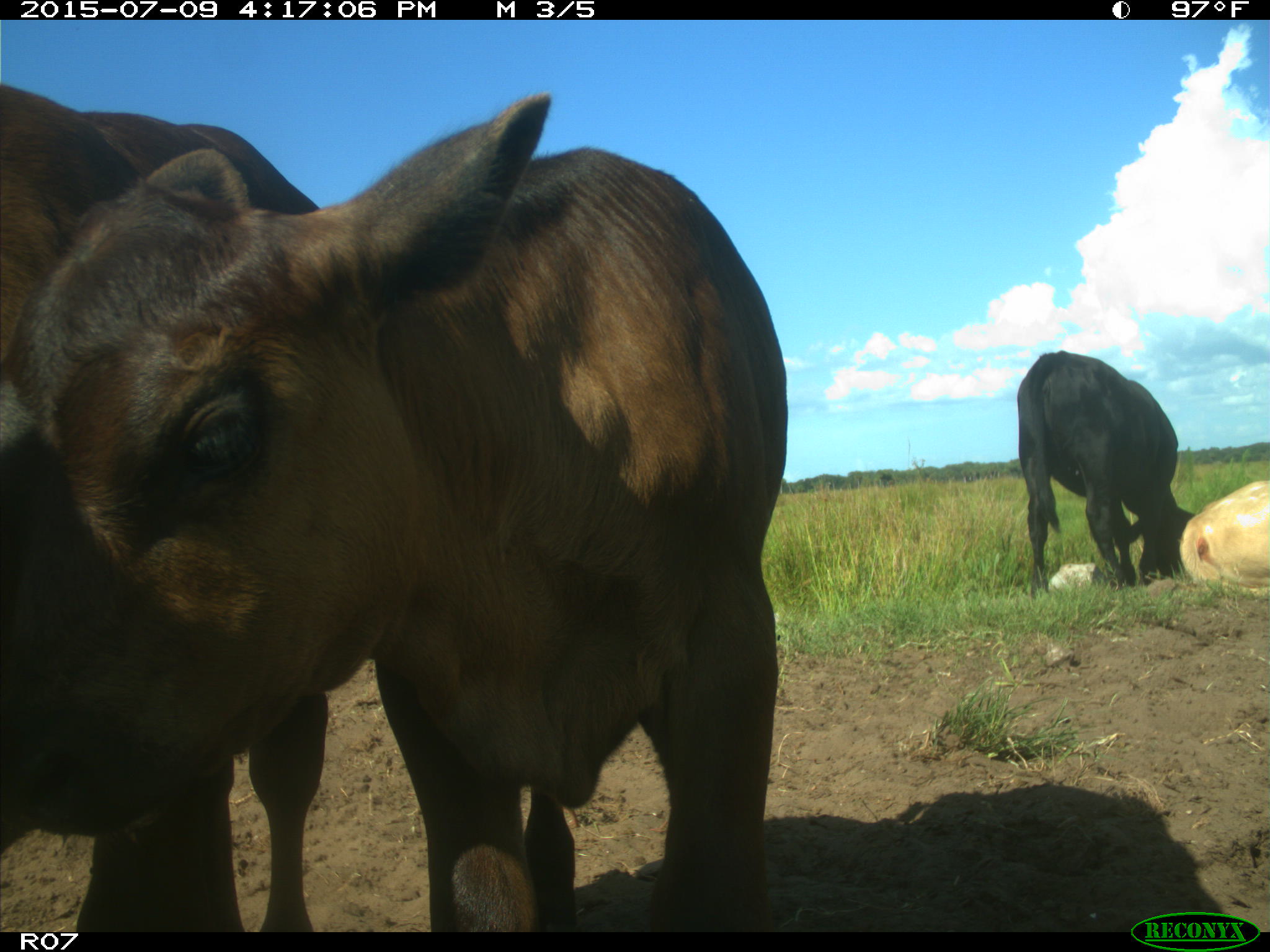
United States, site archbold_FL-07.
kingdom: Animalia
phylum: Chordata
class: Mammalia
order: Artiodactyla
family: Bovidae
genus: Bos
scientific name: Bos taurus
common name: domestic cow